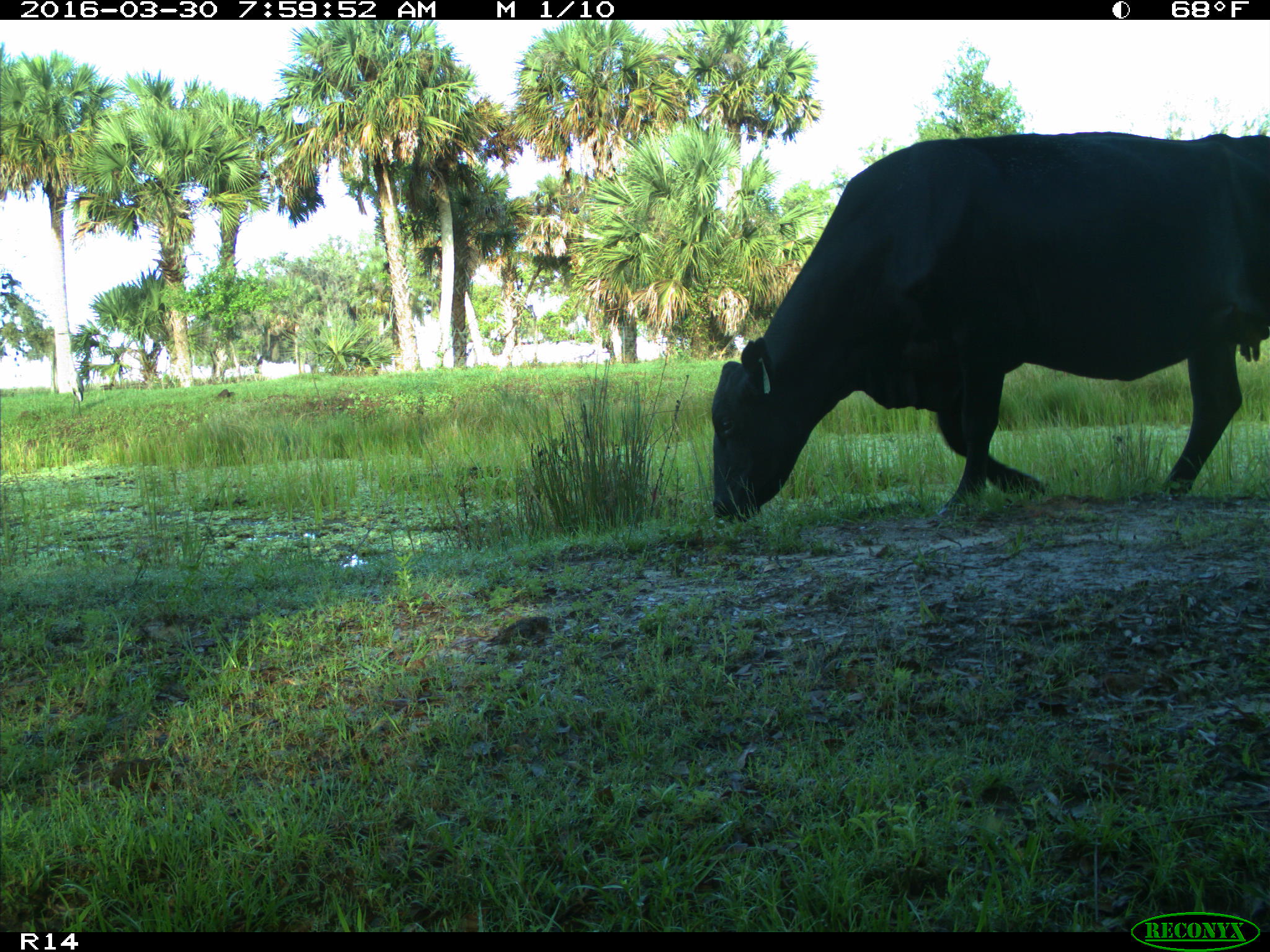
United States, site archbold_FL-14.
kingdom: Animalia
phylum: Chordata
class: Mammalia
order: Artiodactyla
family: Bovidae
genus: Bos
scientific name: Bos taurus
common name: domestic cow